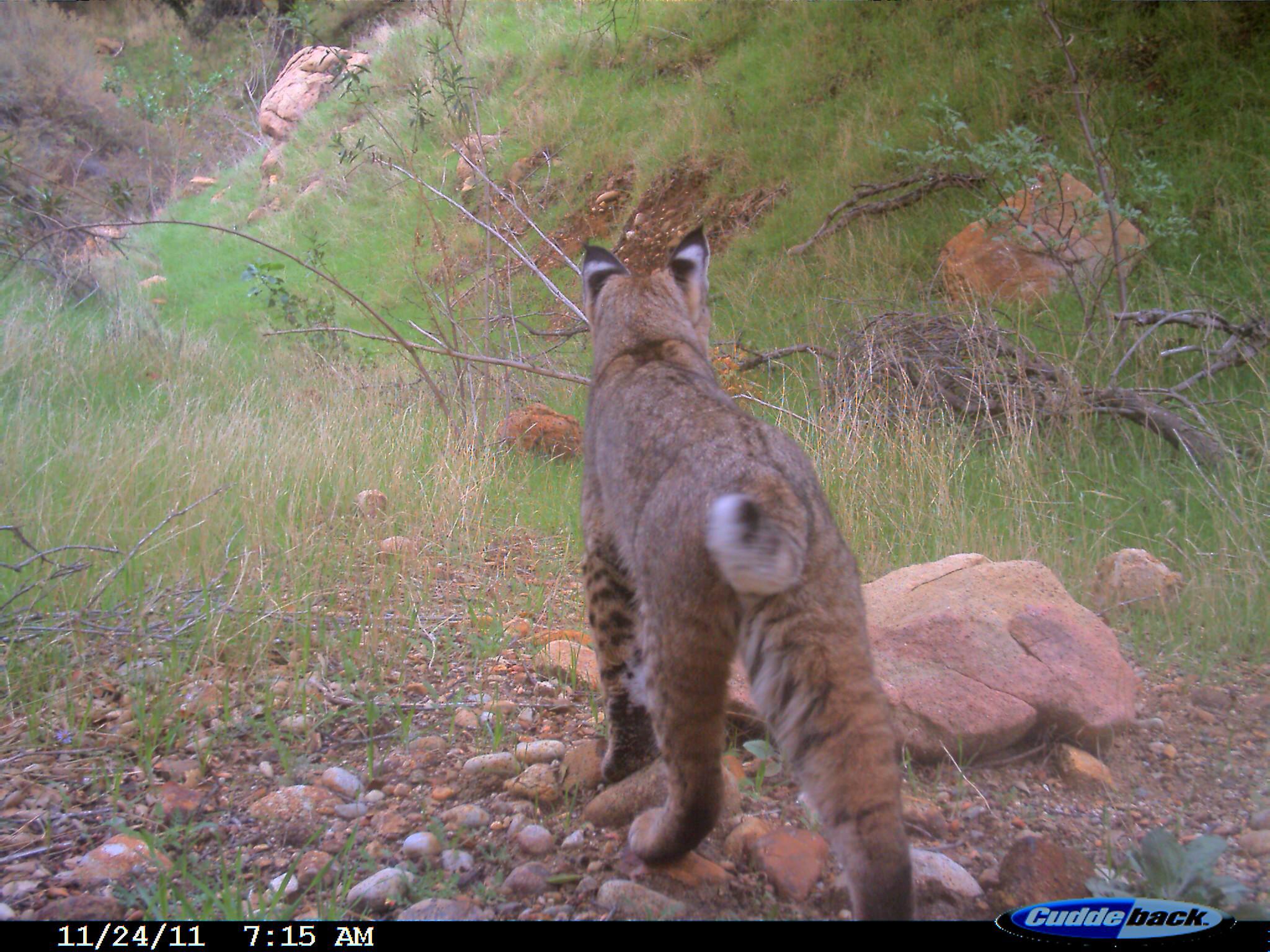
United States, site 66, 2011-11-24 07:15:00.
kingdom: Animalia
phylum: Chordata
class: Mammalia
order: Carnivora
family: Felidae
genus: Lynx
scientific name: Lynx rufus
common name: bobcat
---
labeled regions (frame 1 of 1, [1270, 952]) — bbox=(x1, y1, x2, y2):
bobcat: bbox=(576, 219, 917, 917)